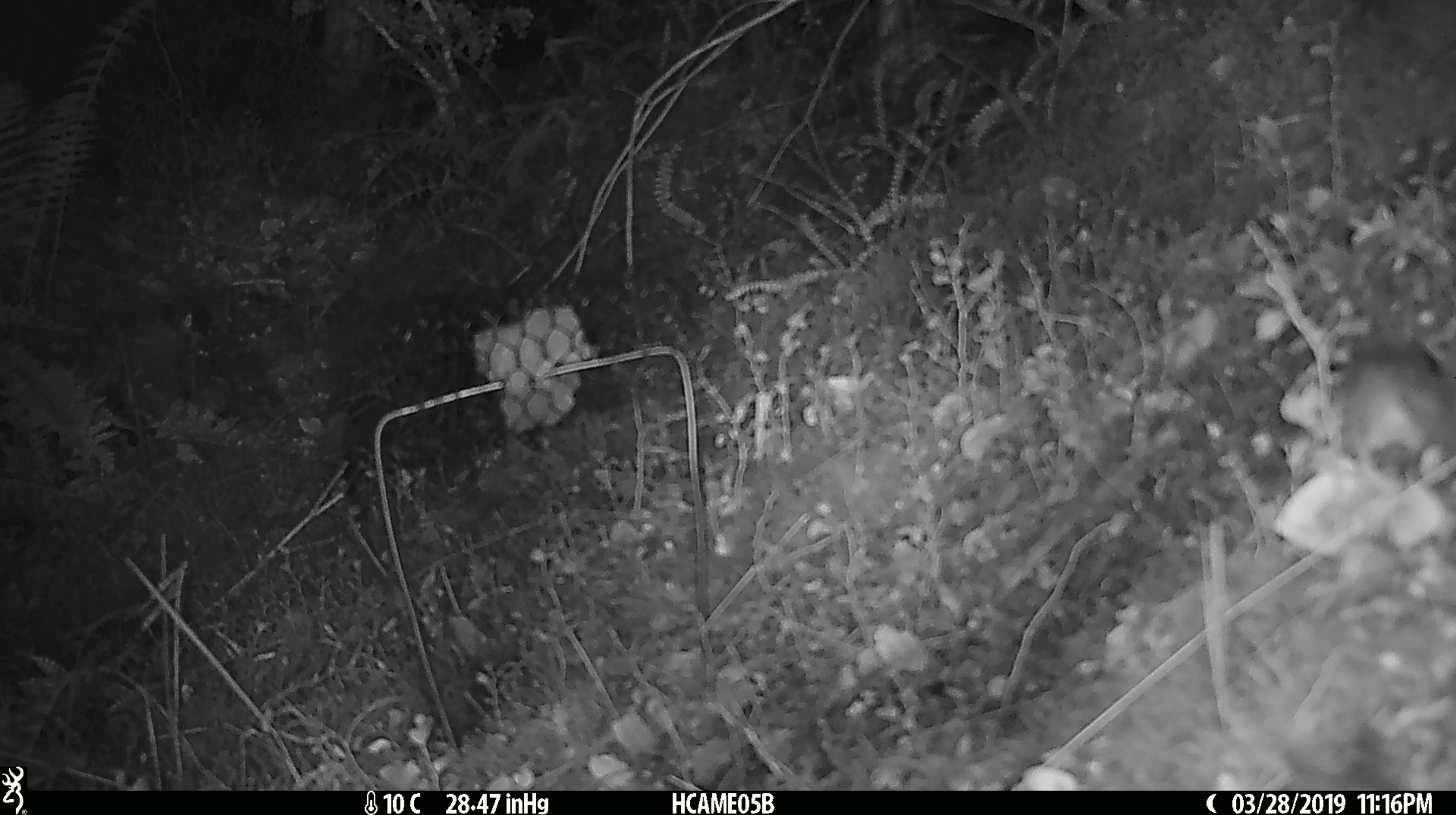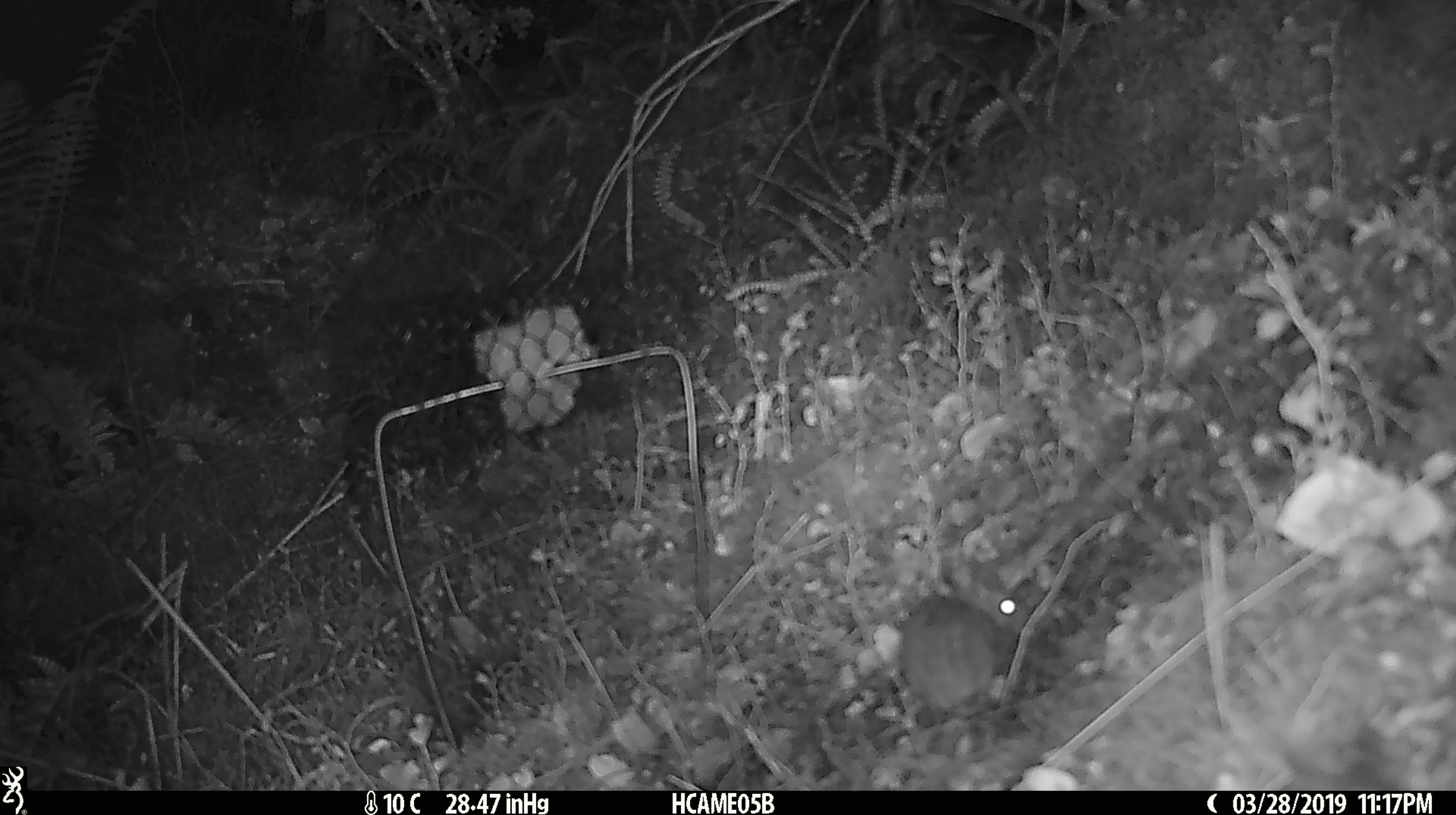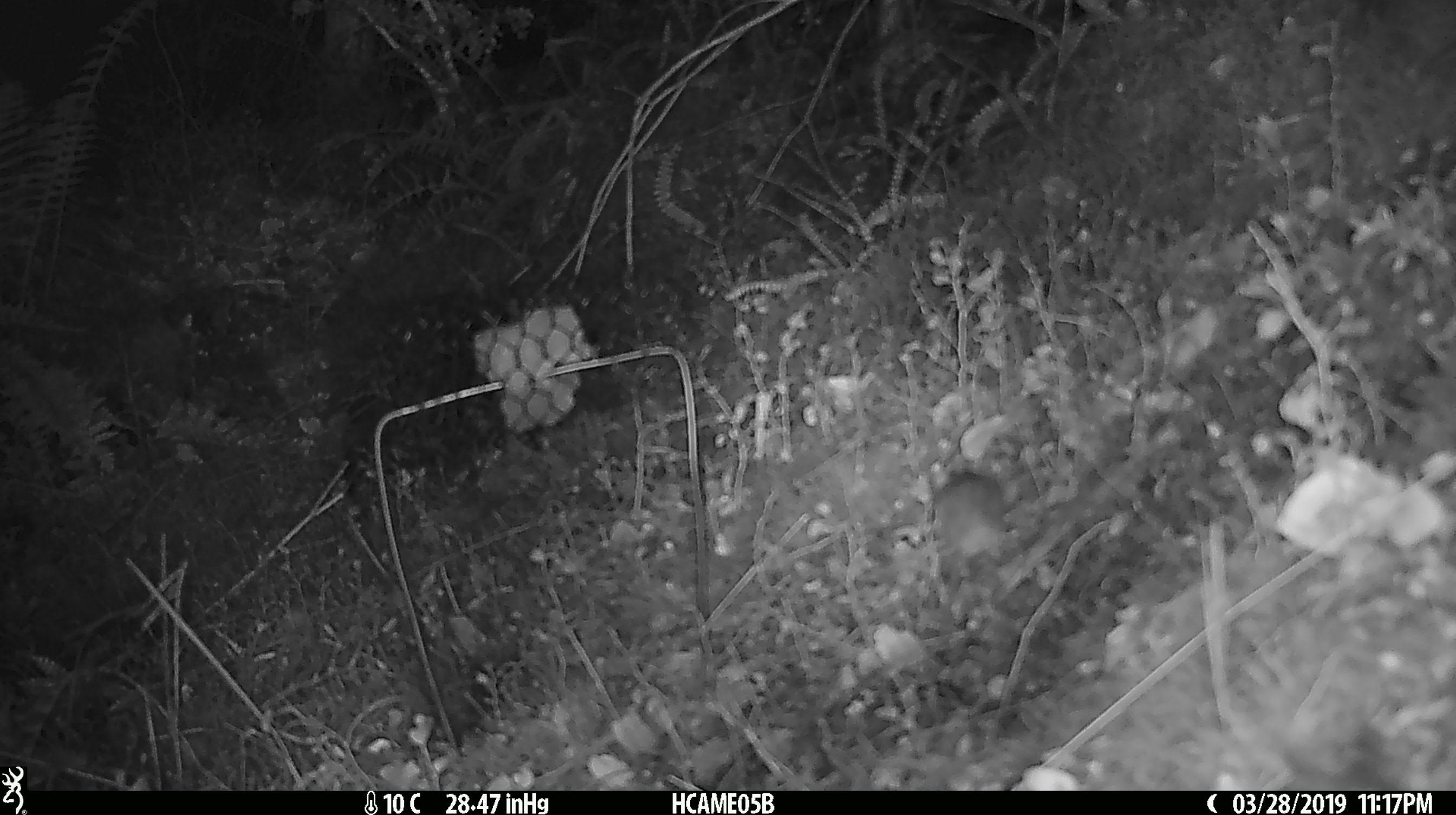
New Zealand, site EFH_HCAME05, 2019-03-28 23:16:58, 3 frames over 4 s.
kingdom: Animalia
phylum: Chordata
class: Mammalia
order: Rodentia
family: Muridae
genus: Mus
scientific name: Mus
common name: mouse